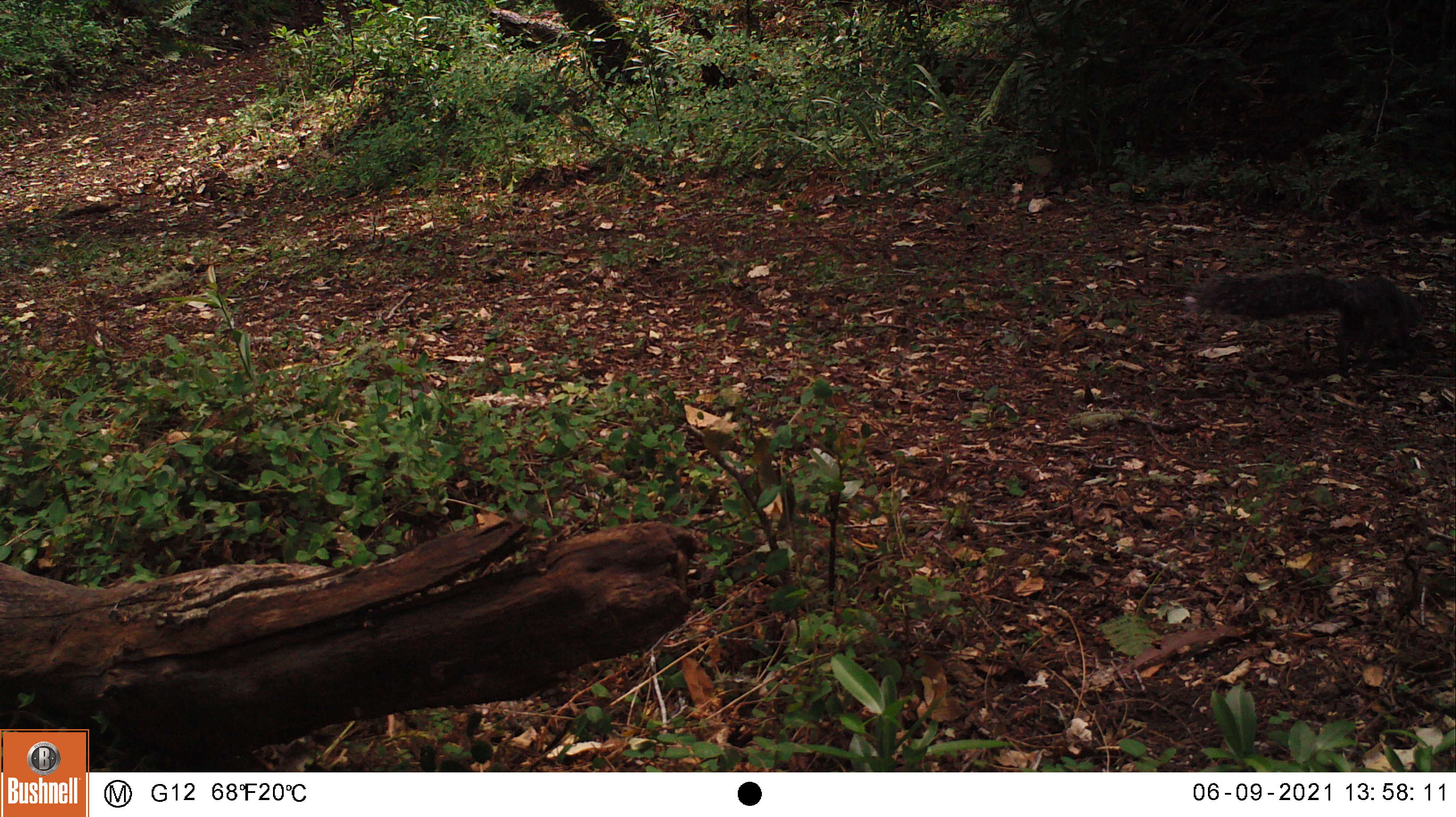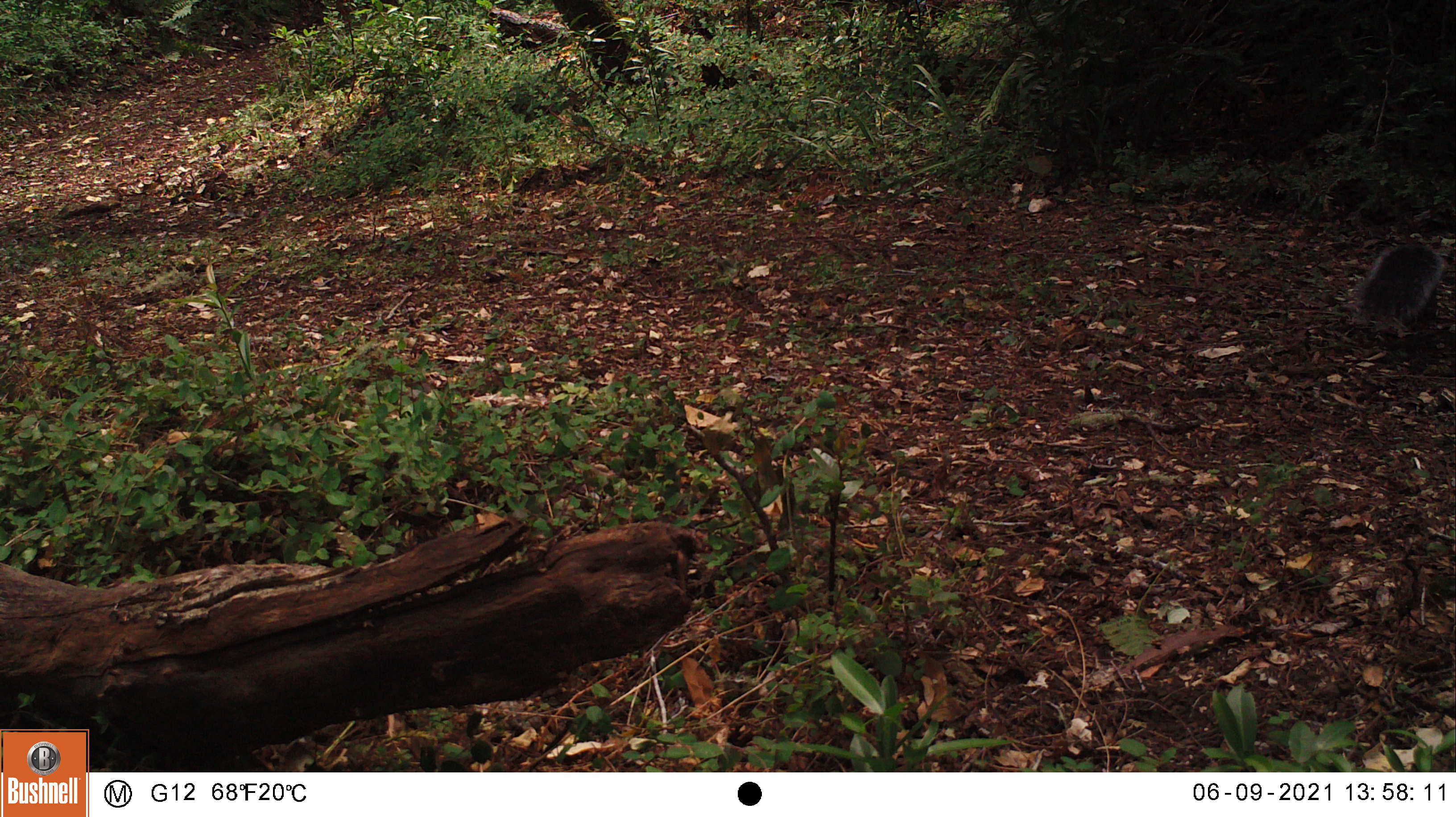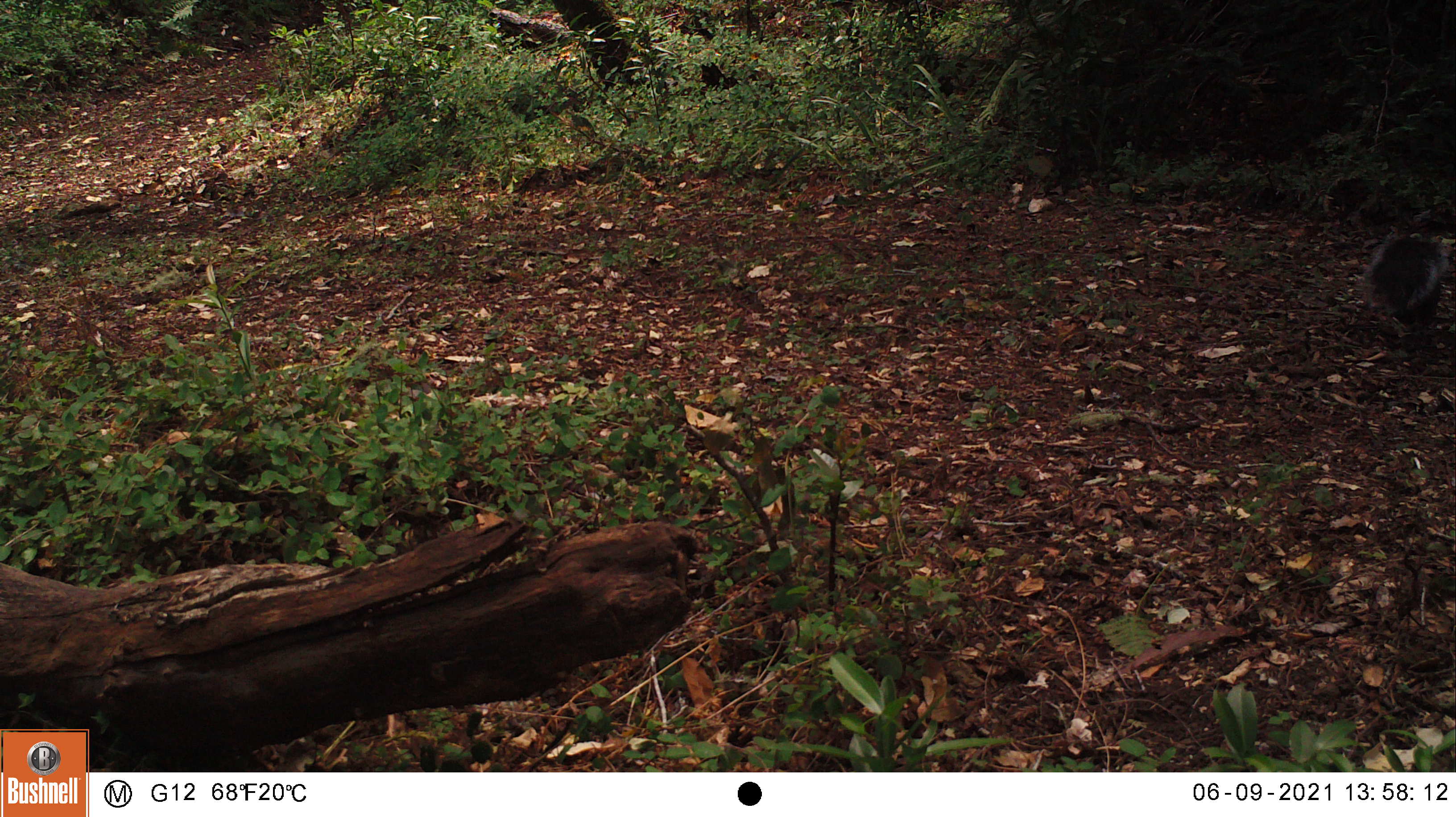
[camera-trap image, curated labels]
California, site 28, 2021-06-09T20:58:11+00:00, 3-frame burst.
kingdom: Animalia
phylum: Chordata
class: Mammalia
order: Rodentia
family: Sciuridae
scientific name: Sciuridae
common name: squirrel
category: unknown squirrel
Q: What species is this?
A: Unknown squirrel (squirrel) (Sciuridae).